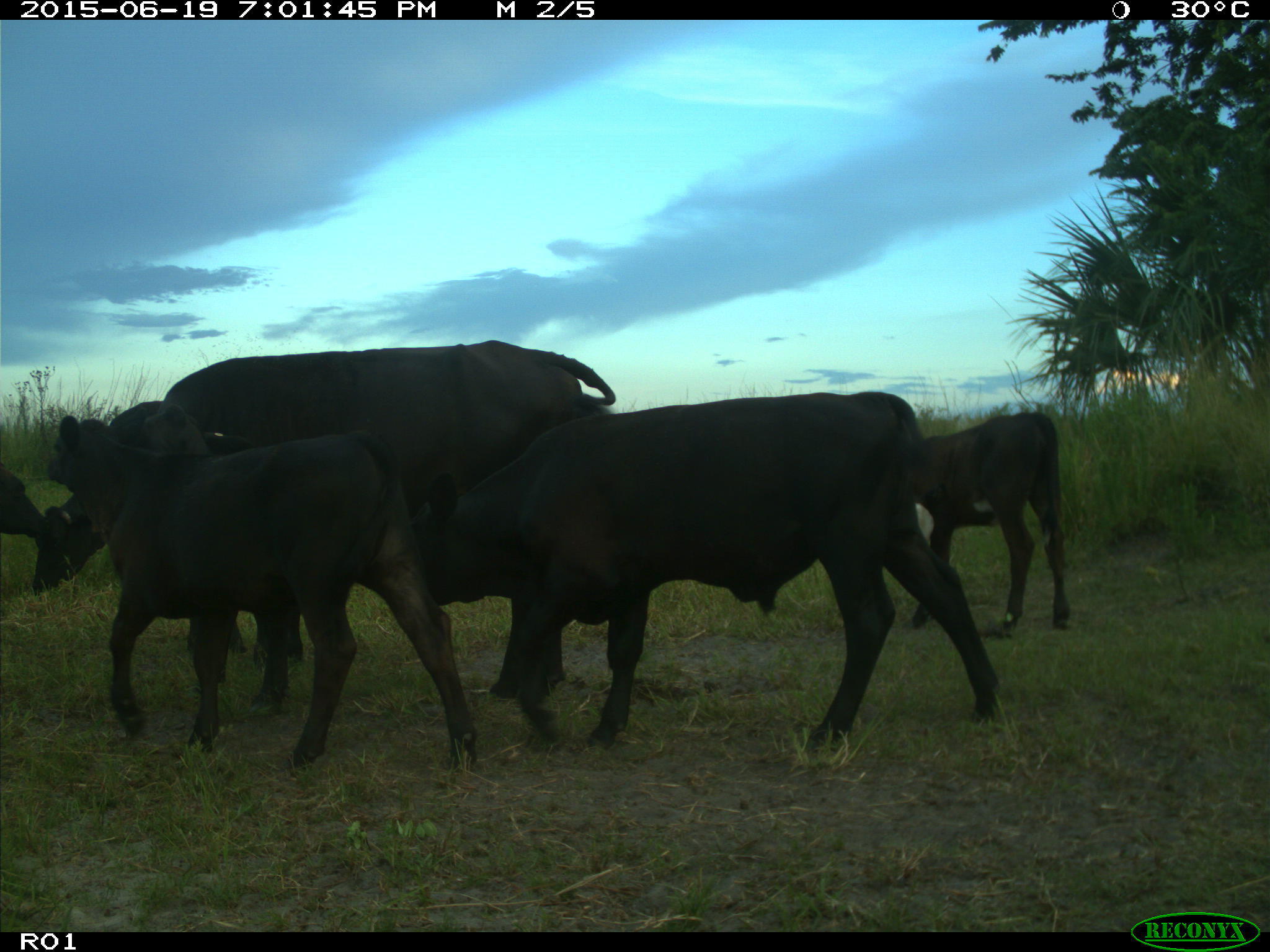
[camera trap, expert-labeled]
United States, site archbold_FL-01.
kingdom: Animalia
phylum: Chordata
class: Mammalia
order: Artiodactyla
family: Bovidae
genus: Bos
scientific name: Bos taurus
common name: domestic cow